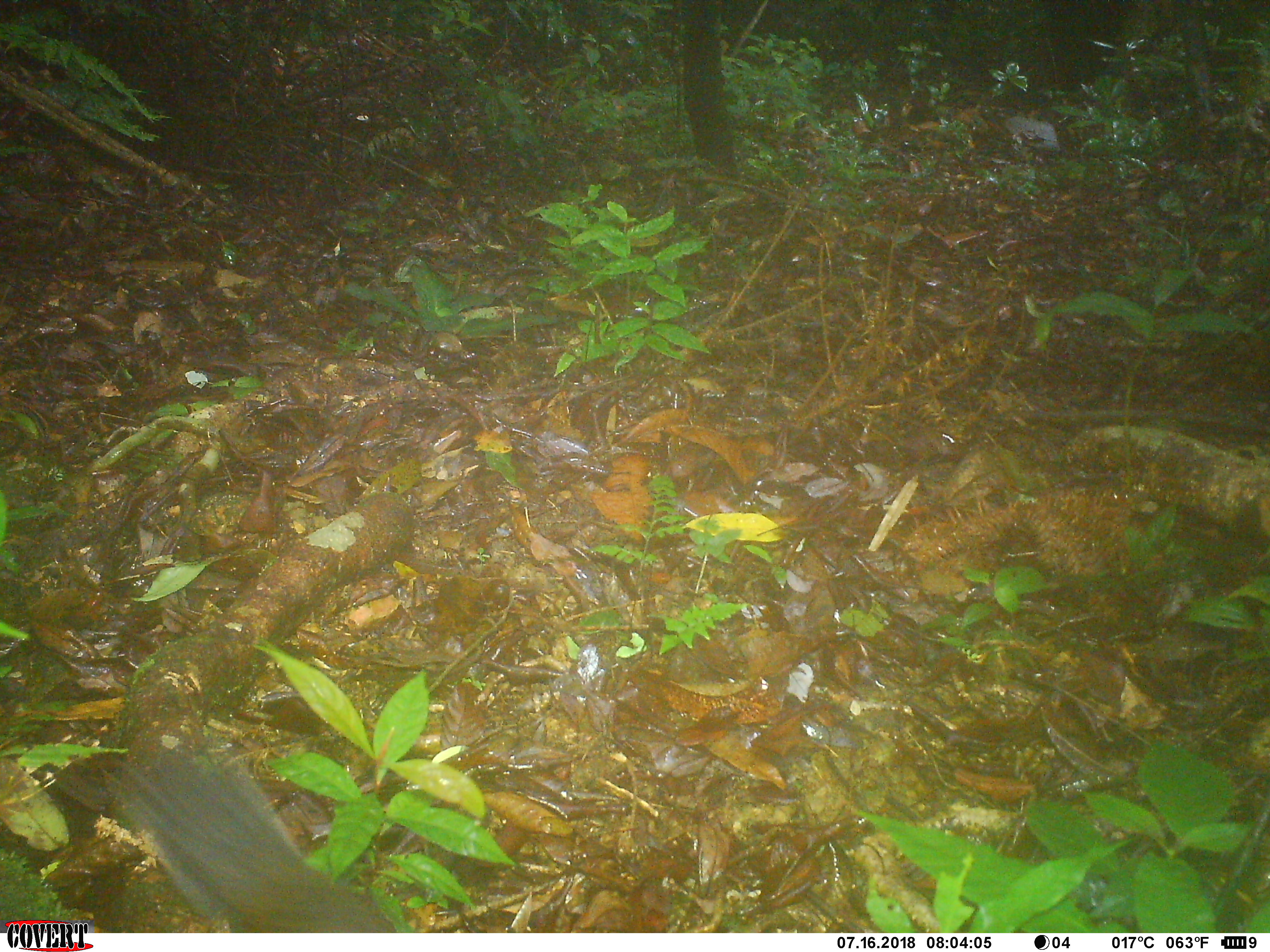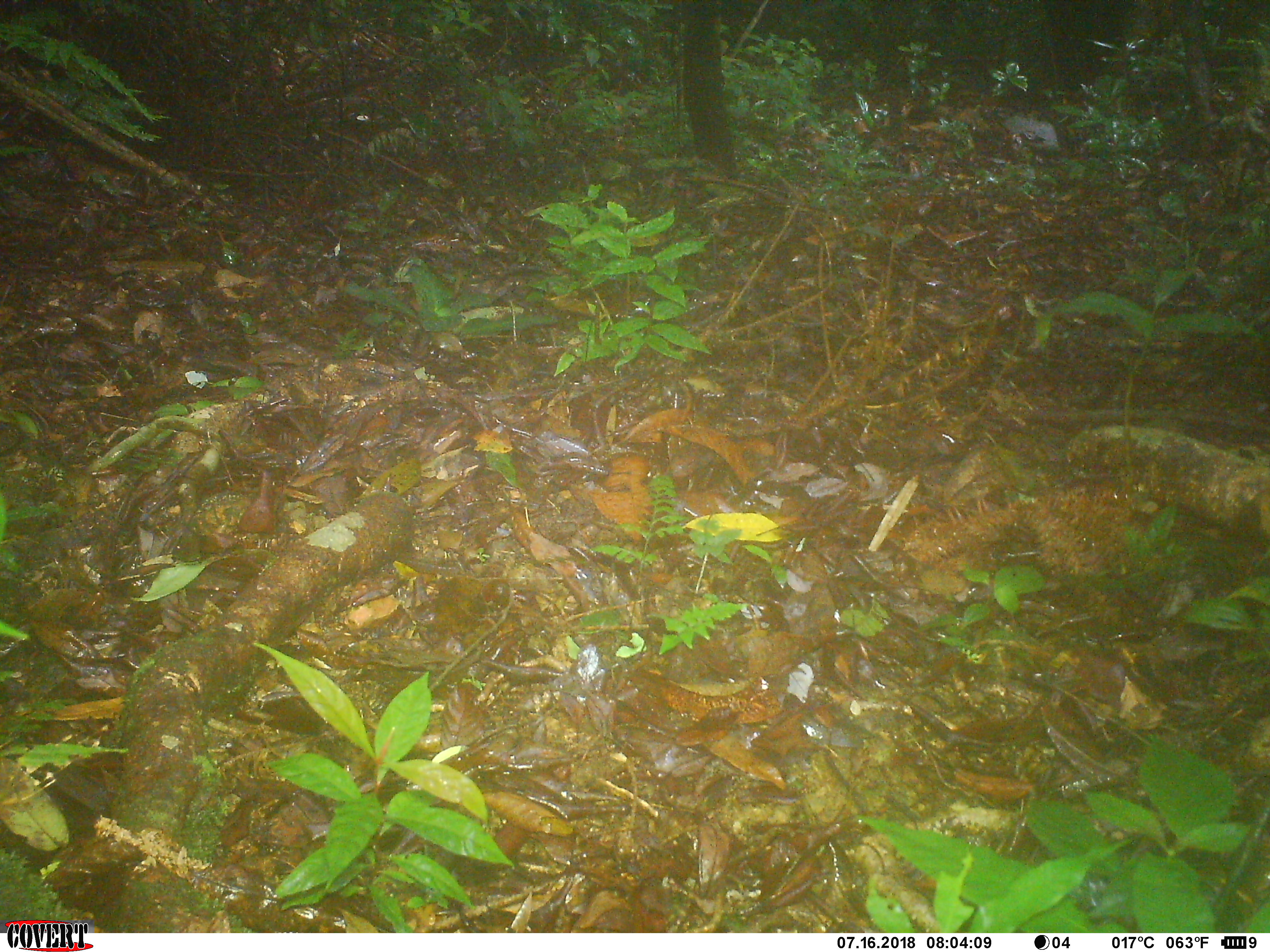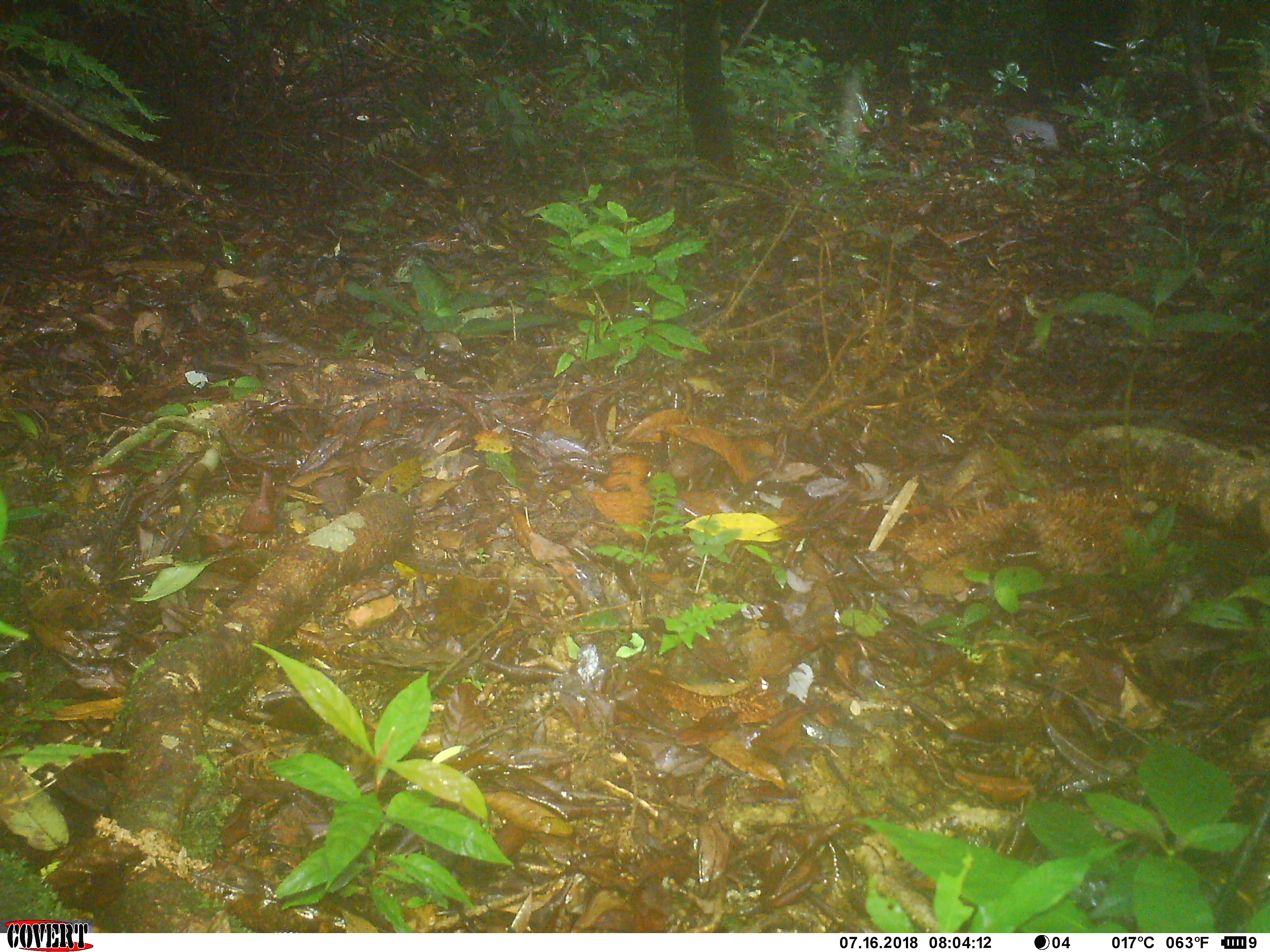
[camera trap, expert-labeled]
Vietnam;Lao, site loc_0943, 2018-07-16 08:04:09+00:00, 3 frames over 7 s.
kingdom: Animalia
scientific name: Animalia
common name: animal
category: unidentified animal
Unidentified animal (animal) (Animalia). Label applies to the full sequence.